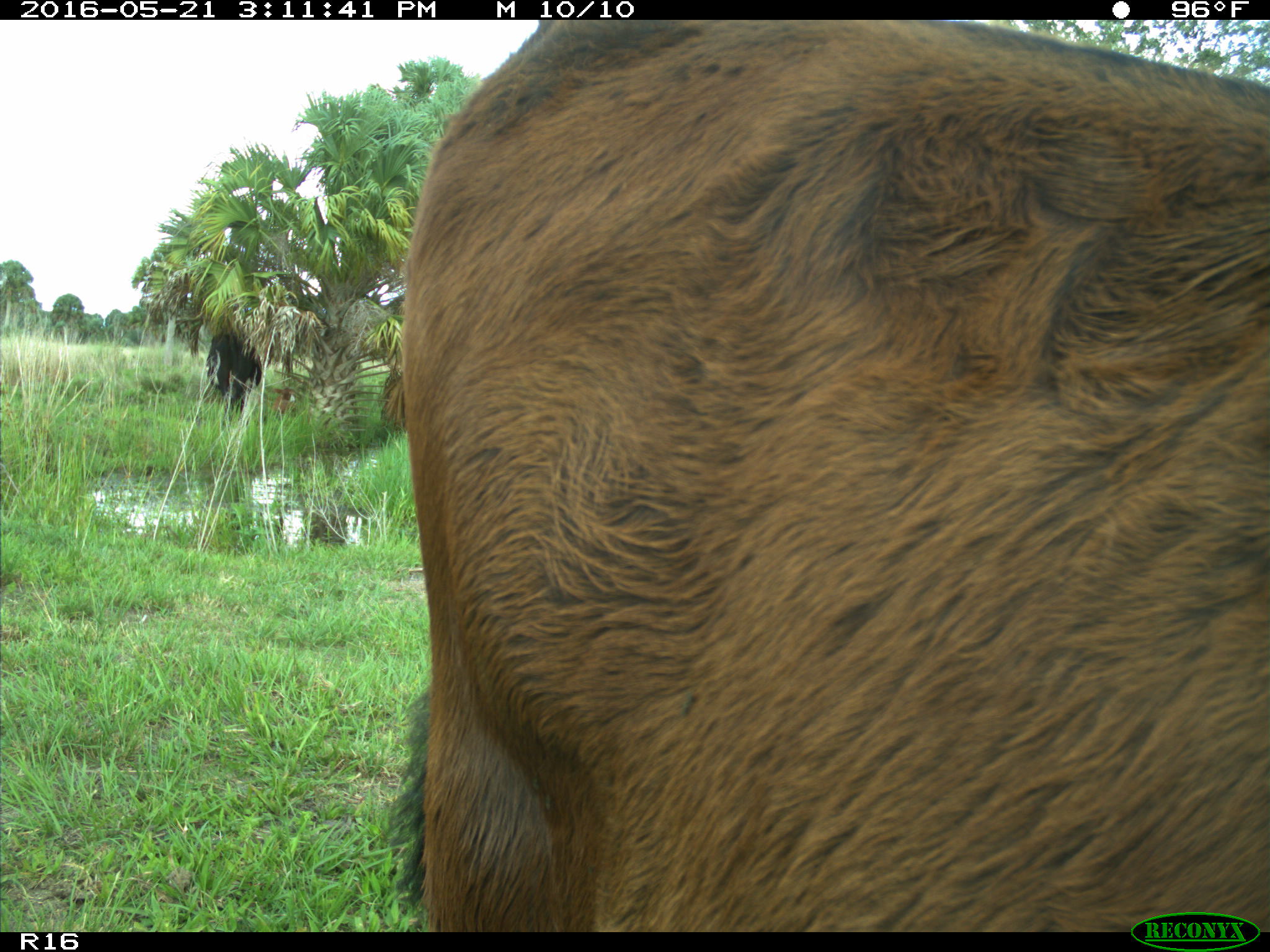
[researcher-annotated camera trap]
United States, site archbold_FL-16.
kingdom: Animalia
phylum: Chordata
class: Mammalia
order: Artiodactyla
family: Bovidae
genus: Bos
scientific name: Bos taurus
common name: domestic cow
Bos taurus (domestic cow).